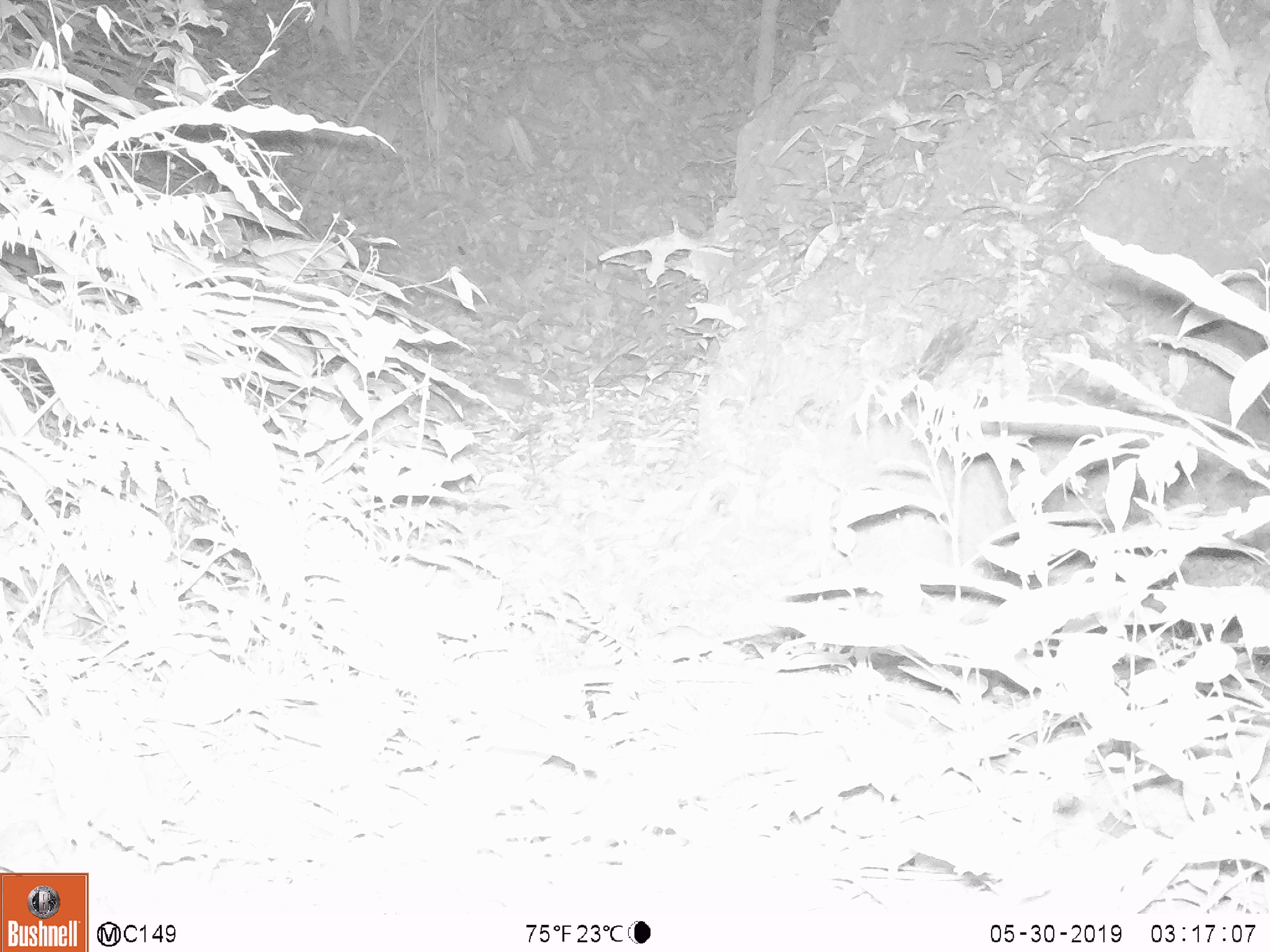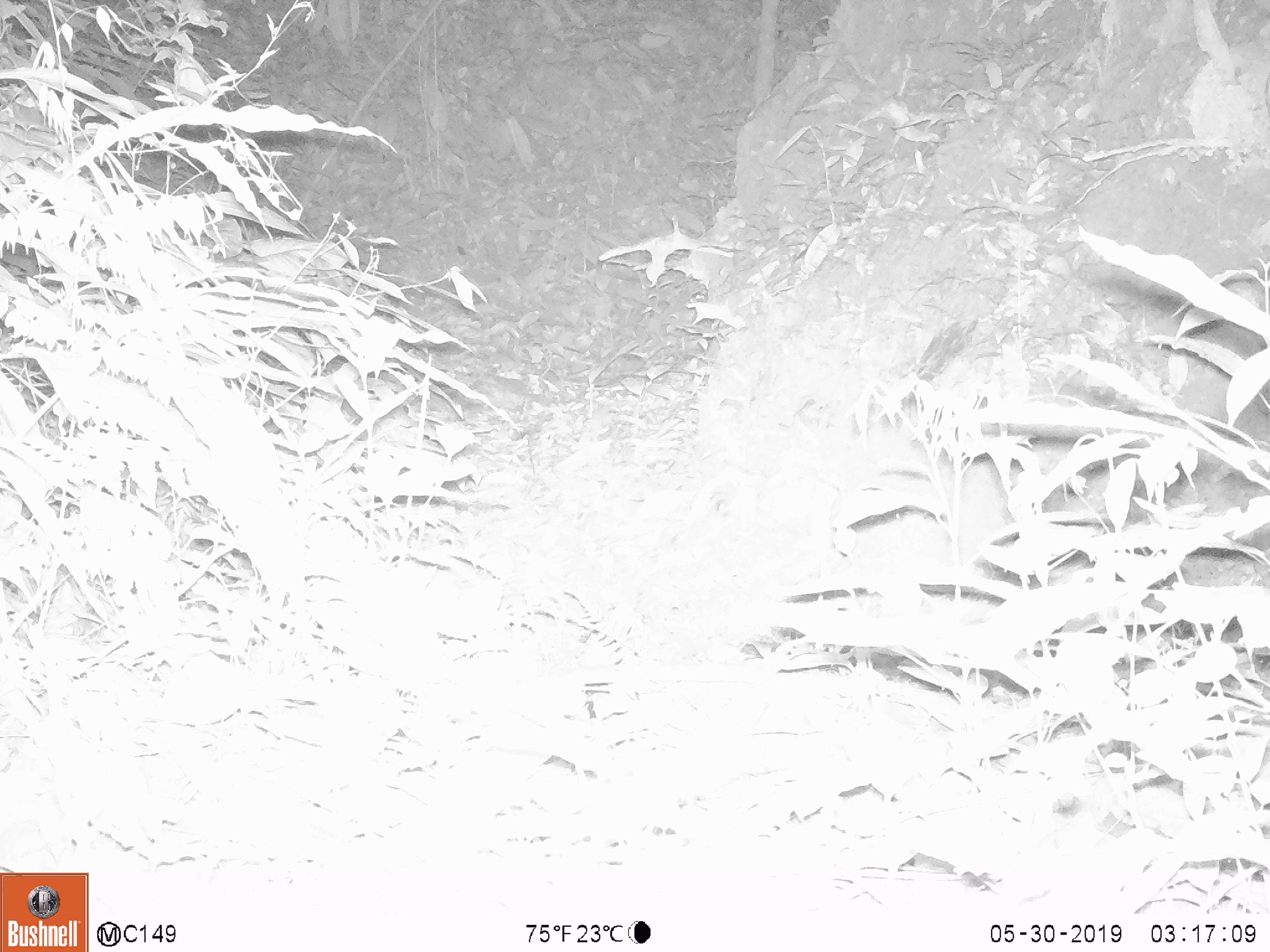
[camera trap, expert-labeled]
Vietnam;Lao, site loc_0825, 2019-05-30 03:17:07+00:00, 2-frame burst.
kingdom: Animalia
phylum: Chordata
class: Mammalia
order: Rodentia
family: Muridae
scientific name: Muridae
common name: old-world mice and rats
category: unidentified murid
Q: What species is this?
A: Unidentified murid (old-world mice and rats) (Muridae).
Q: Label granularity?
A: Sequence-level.